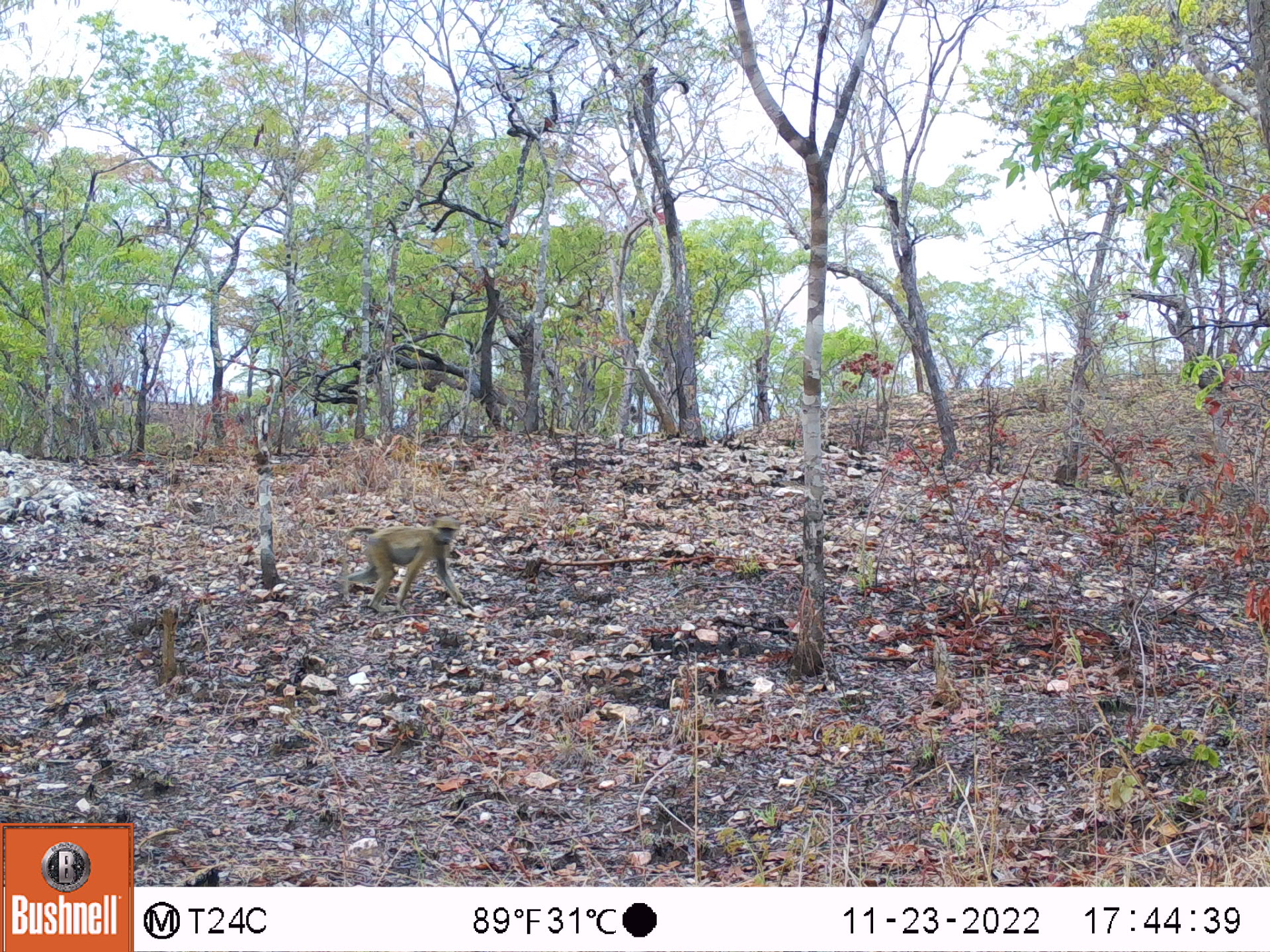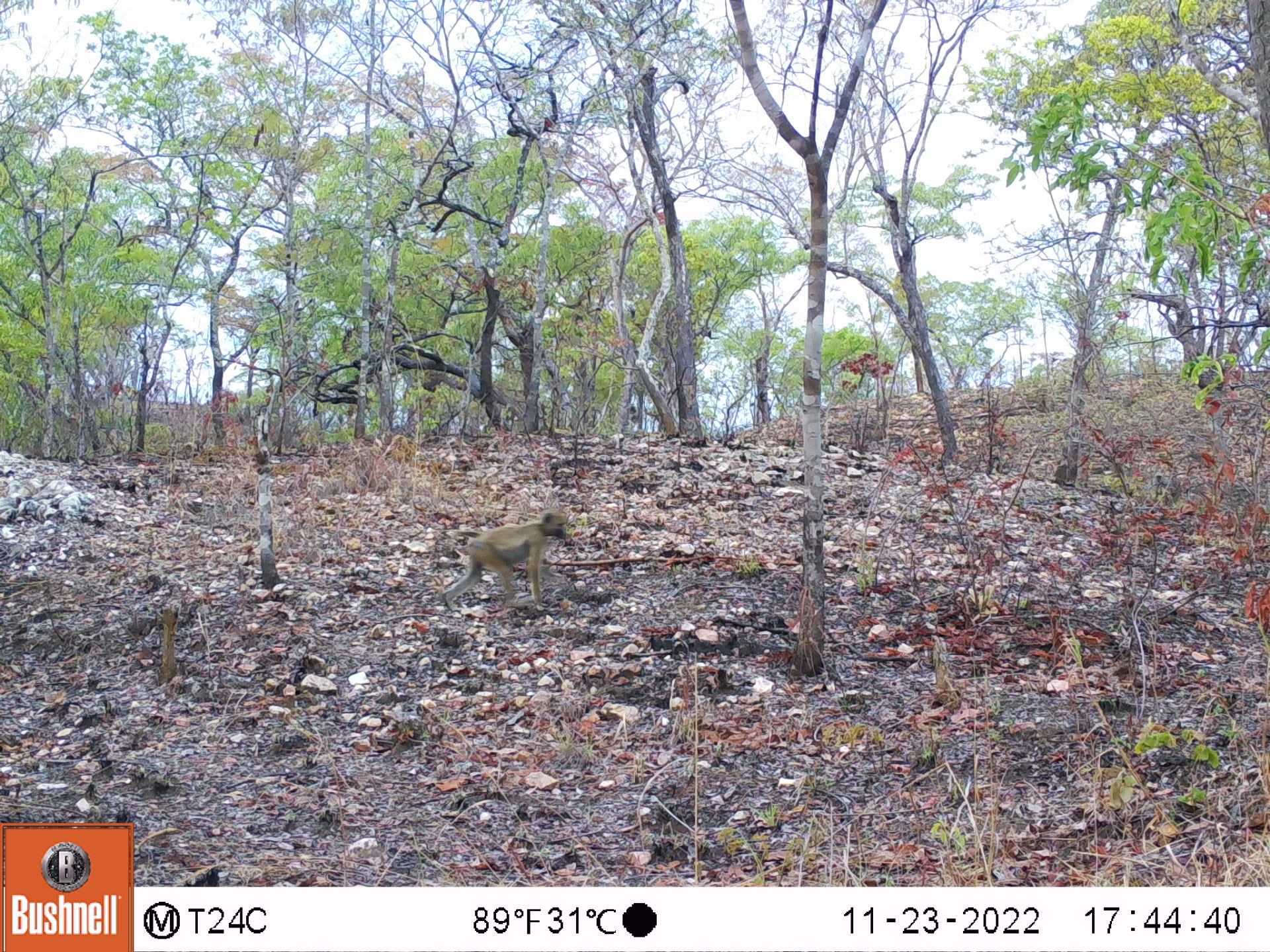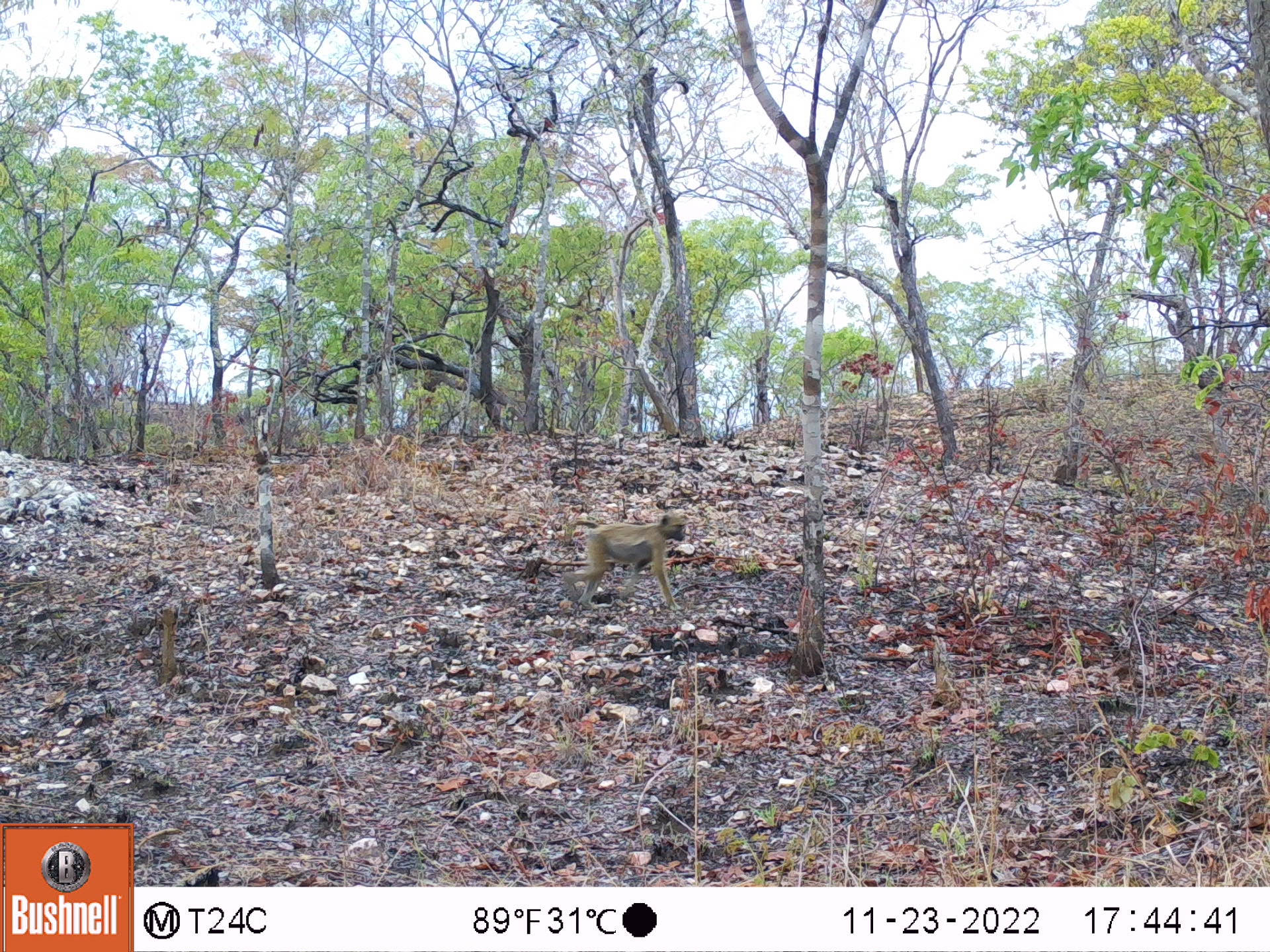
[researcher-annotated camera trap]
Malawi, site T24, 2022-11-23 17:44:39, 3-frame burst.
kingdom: Animalia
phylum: Chordata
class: Mammalia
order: Primates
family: Cercopithecidae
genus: Papio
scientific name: Papio cynocephalus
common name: yellow baboon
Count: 1.